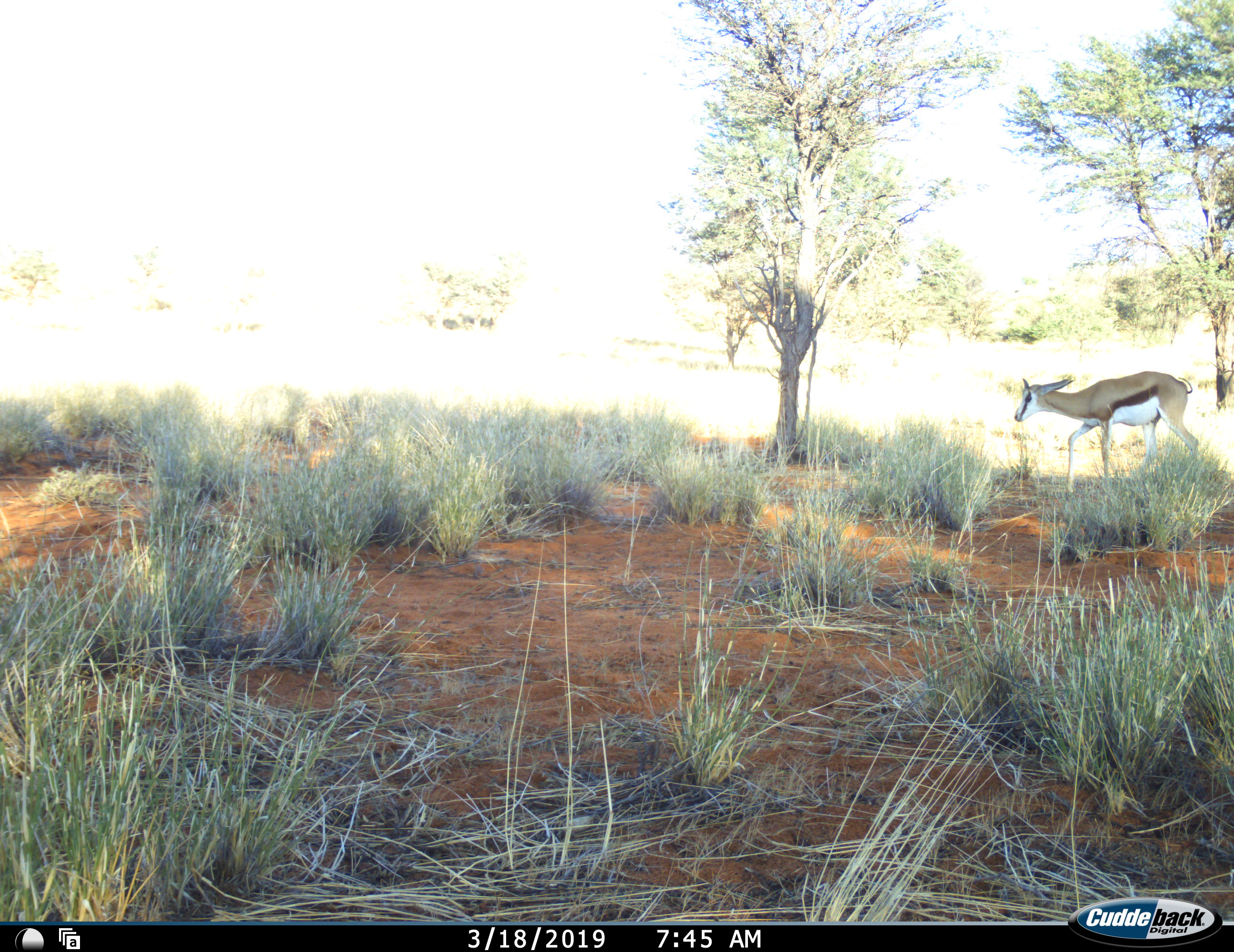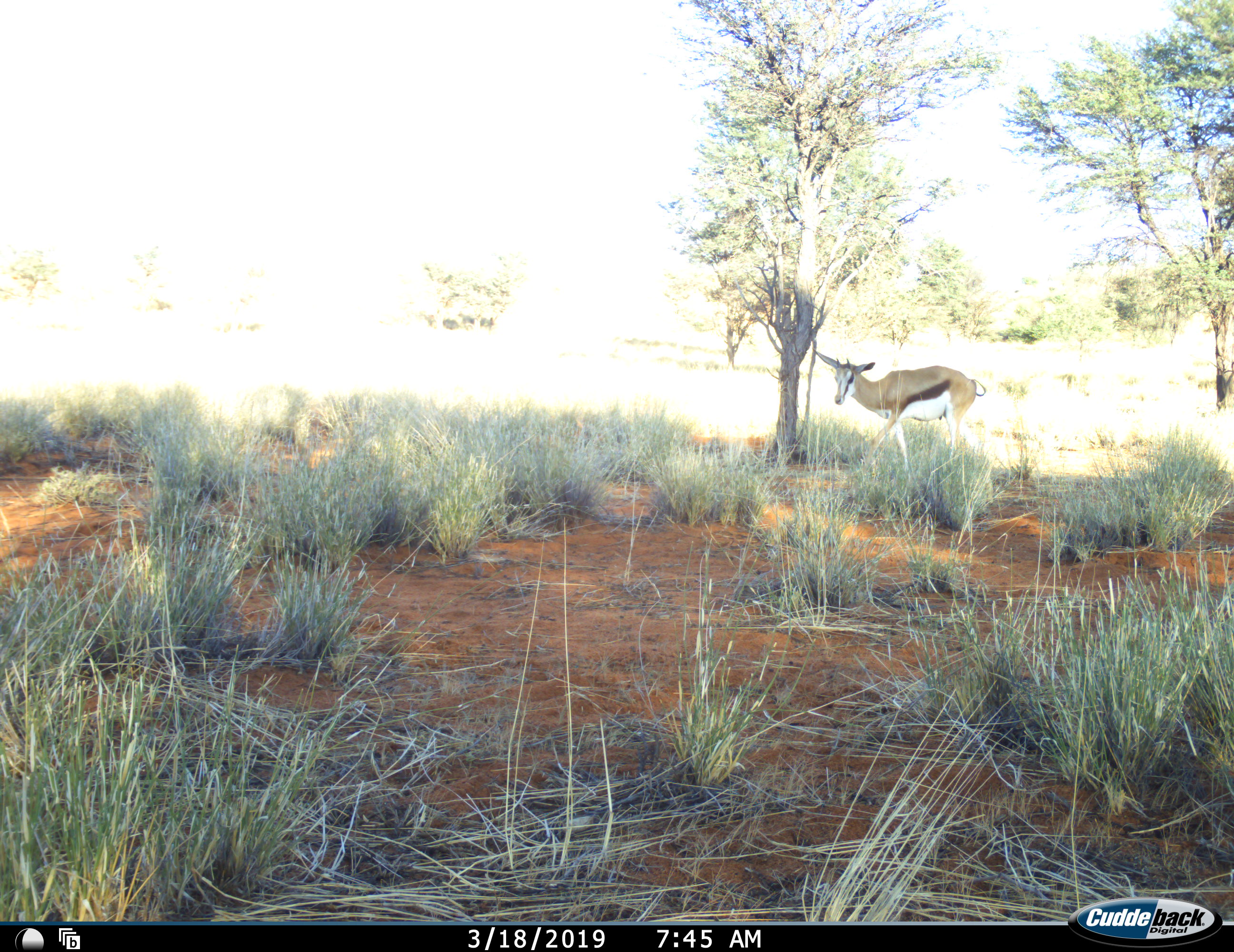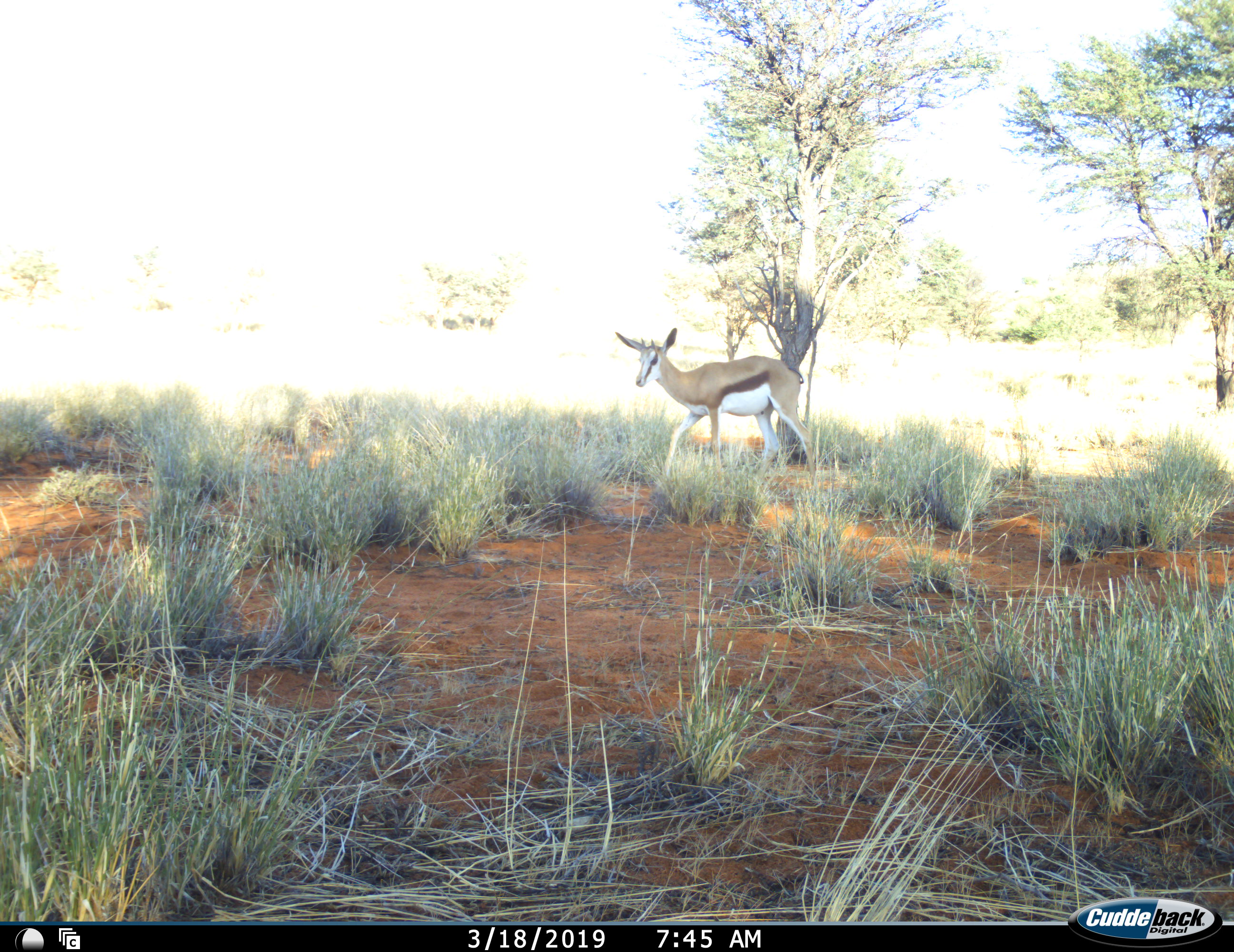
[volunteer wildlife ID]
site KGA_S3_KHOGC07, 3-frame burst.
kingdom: Animalia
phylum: Chordata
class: Mammalia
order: Artiodactyla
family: Bovidae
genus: Antidorcas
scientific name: Antidorcas marsupialis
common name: springbok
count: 1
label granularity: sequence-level